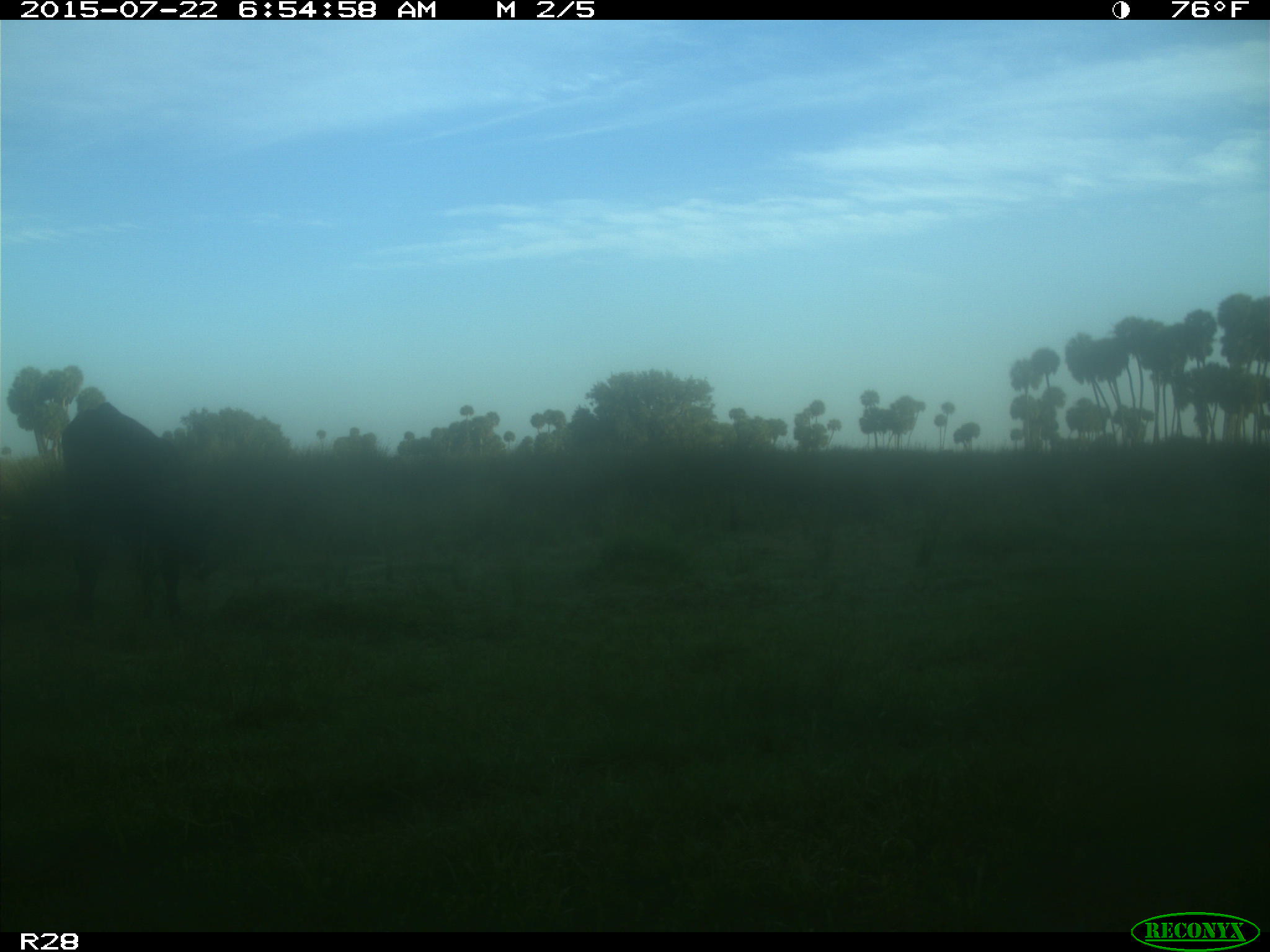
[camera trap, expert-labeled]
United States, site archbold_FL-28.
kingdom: Animalia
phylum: Chordata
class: Mammalia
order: Artiodactyla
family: Bovidae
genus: Bos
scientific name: Bos taurus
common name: domestic cow